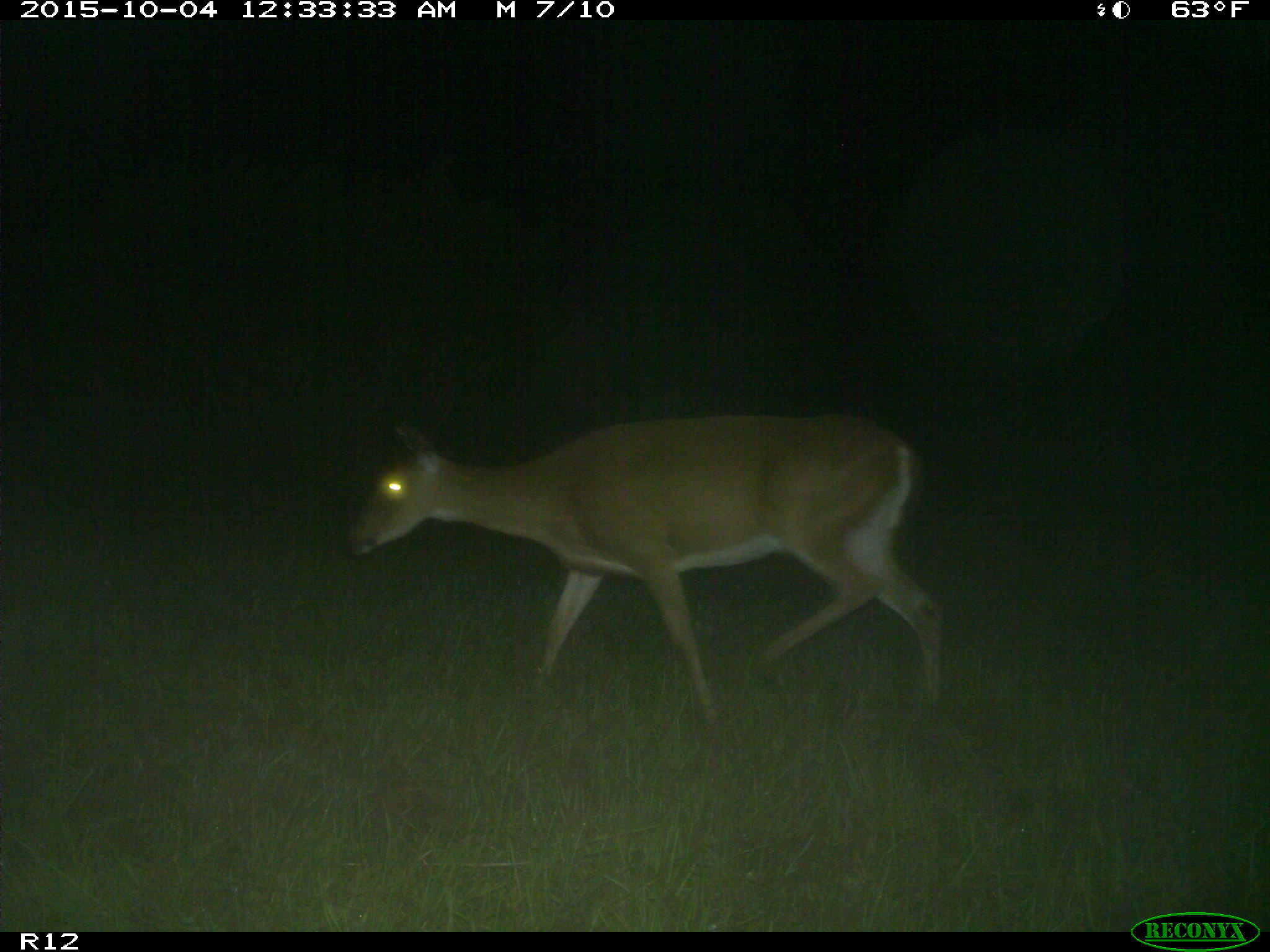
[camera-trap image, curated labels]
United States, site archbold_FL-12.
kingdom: Animalia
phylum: Chordata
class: Mammalia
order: Artiodactyla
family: Cervidae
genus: Odocoileus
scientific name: Odocoileus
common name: deer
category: unidentified deer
Unidentified deer (deer) (Odocoileus).